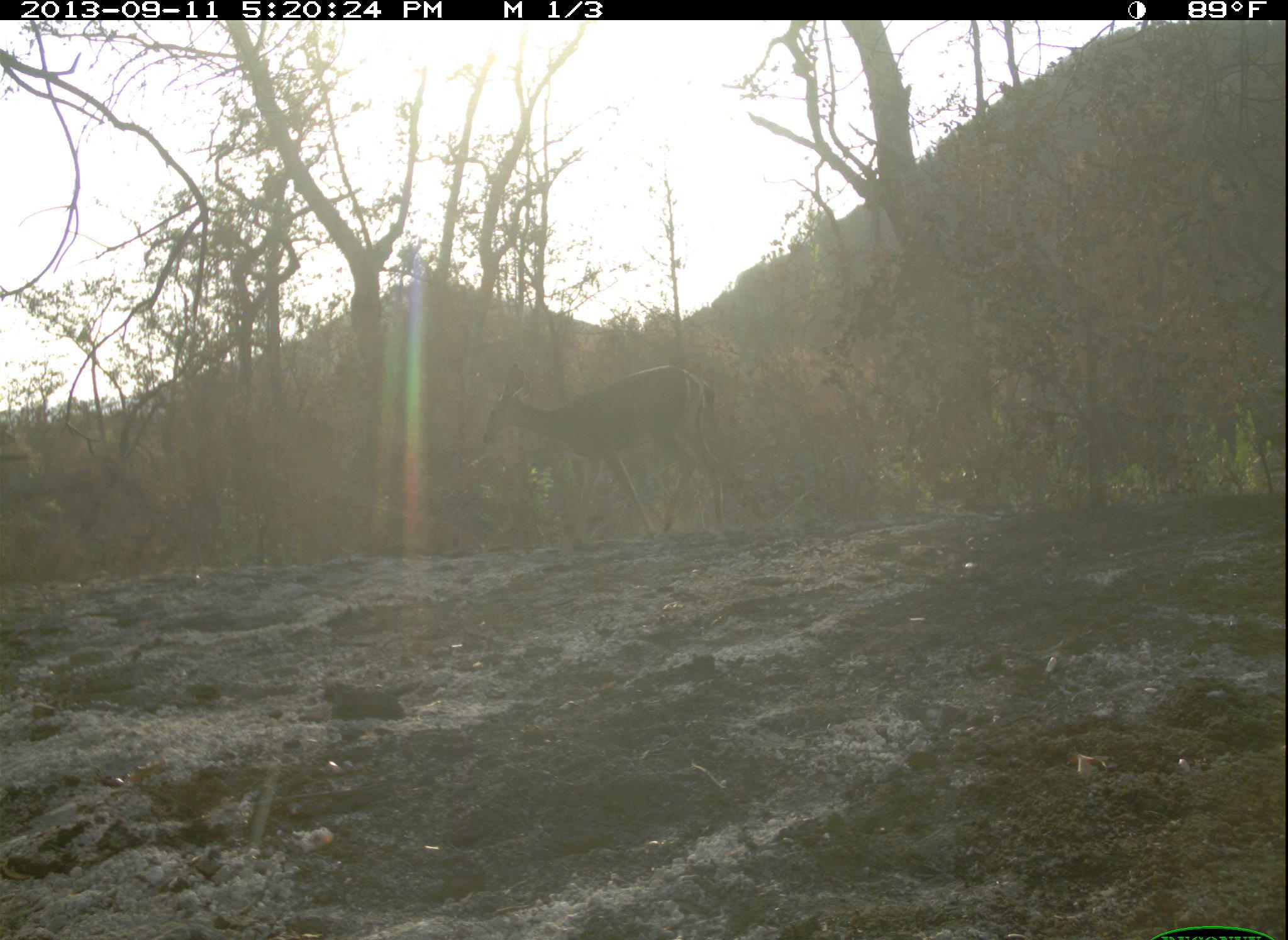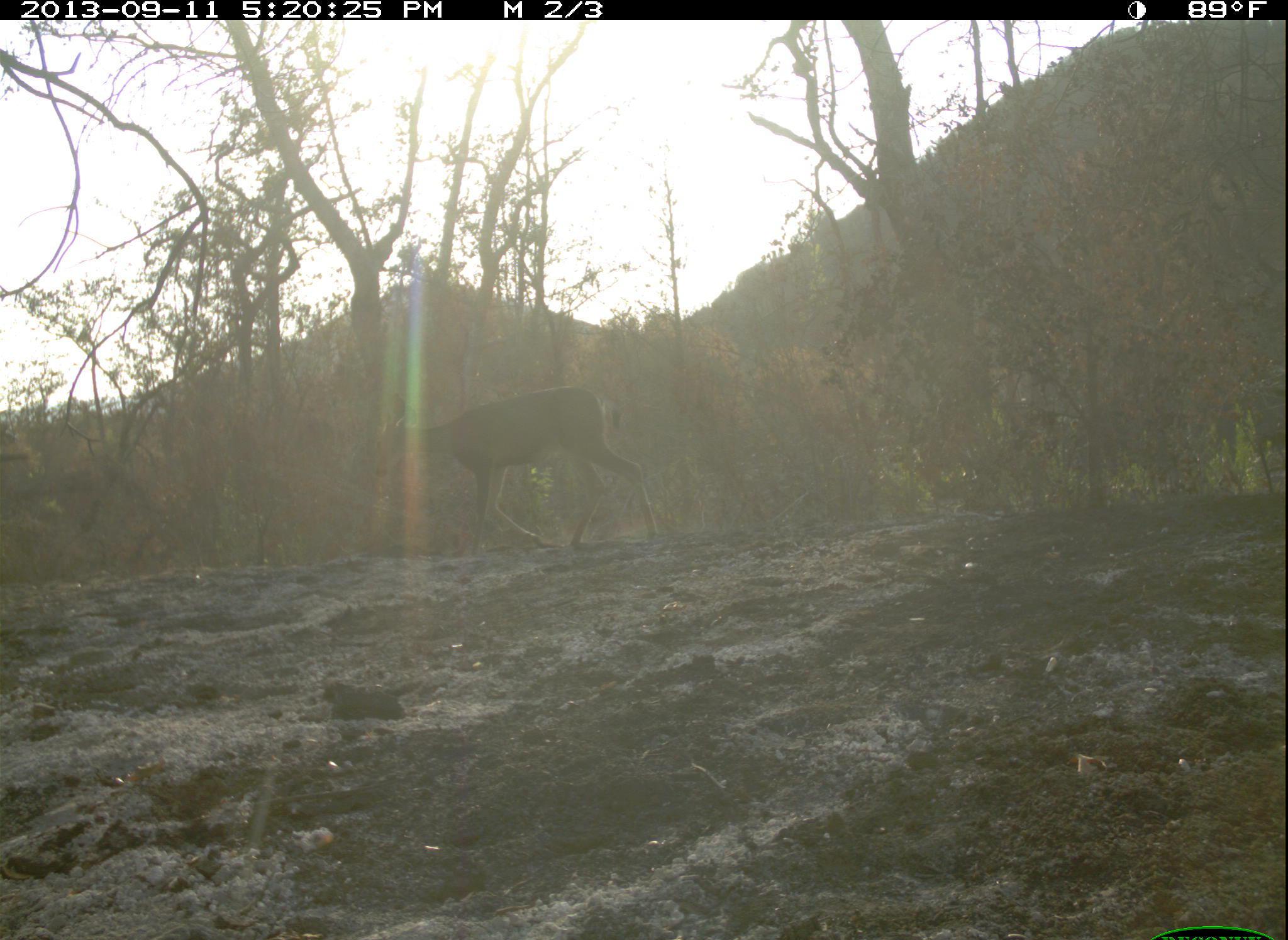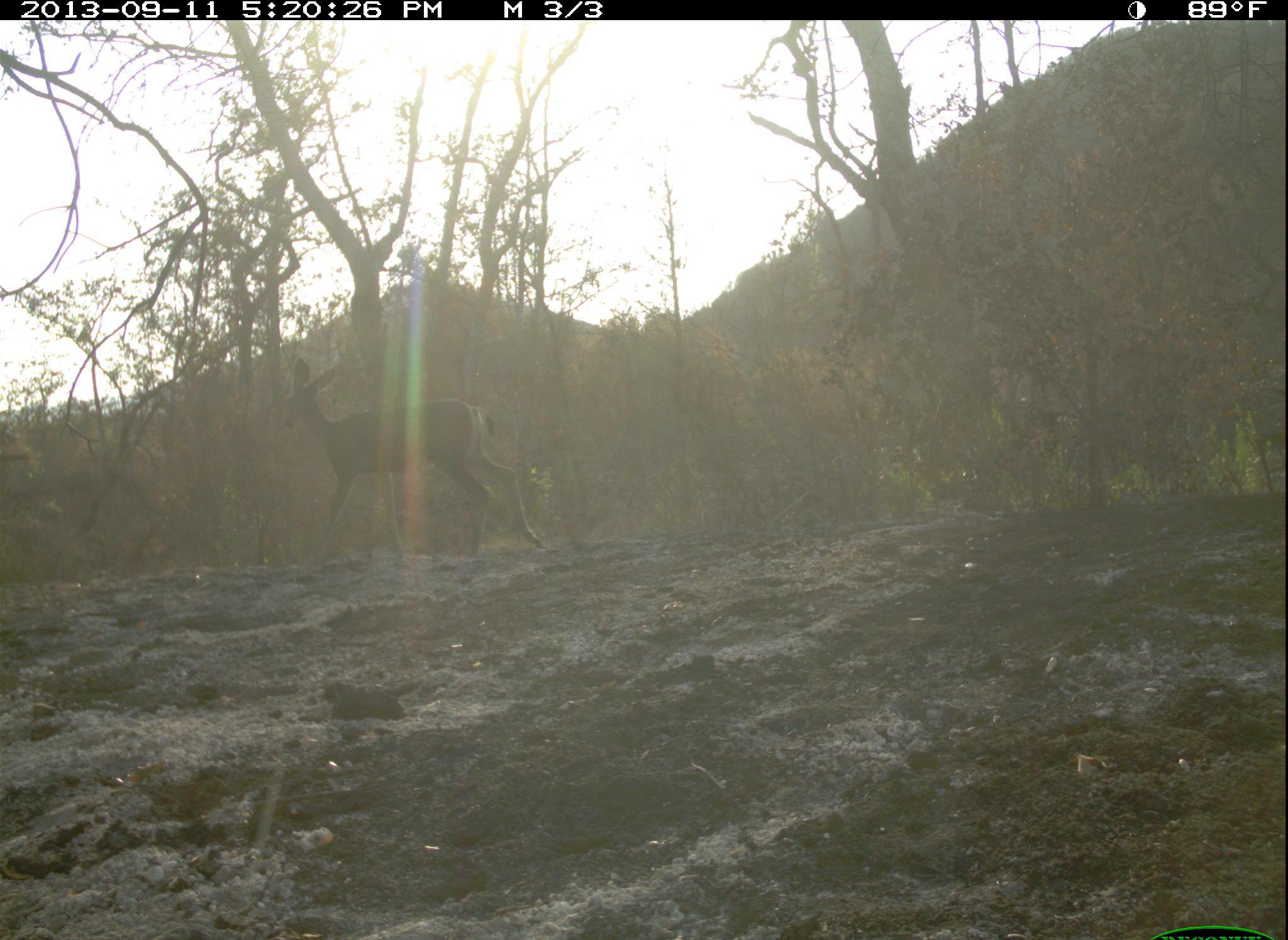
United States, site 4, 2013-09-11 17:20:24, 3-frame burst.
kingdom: Animalia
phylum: Chordata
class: Mammalia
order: Artiodactyla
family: Cervidae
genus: Odocoileus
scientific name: Odocoileus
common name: deer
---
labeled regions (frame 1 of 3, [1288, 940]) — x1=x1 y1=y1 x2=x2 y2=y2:
deer: x1=482 y1=361 x2=727 y2=540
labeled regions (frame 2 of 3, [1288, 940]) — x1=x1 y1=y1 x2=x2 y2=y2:
deer: x1=372 y1=391 x2=658 y2=559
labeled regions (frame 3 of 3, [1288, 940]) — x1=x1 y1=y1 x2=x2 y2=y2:
deer: x1=281 y1=356 x2=543 y2=565